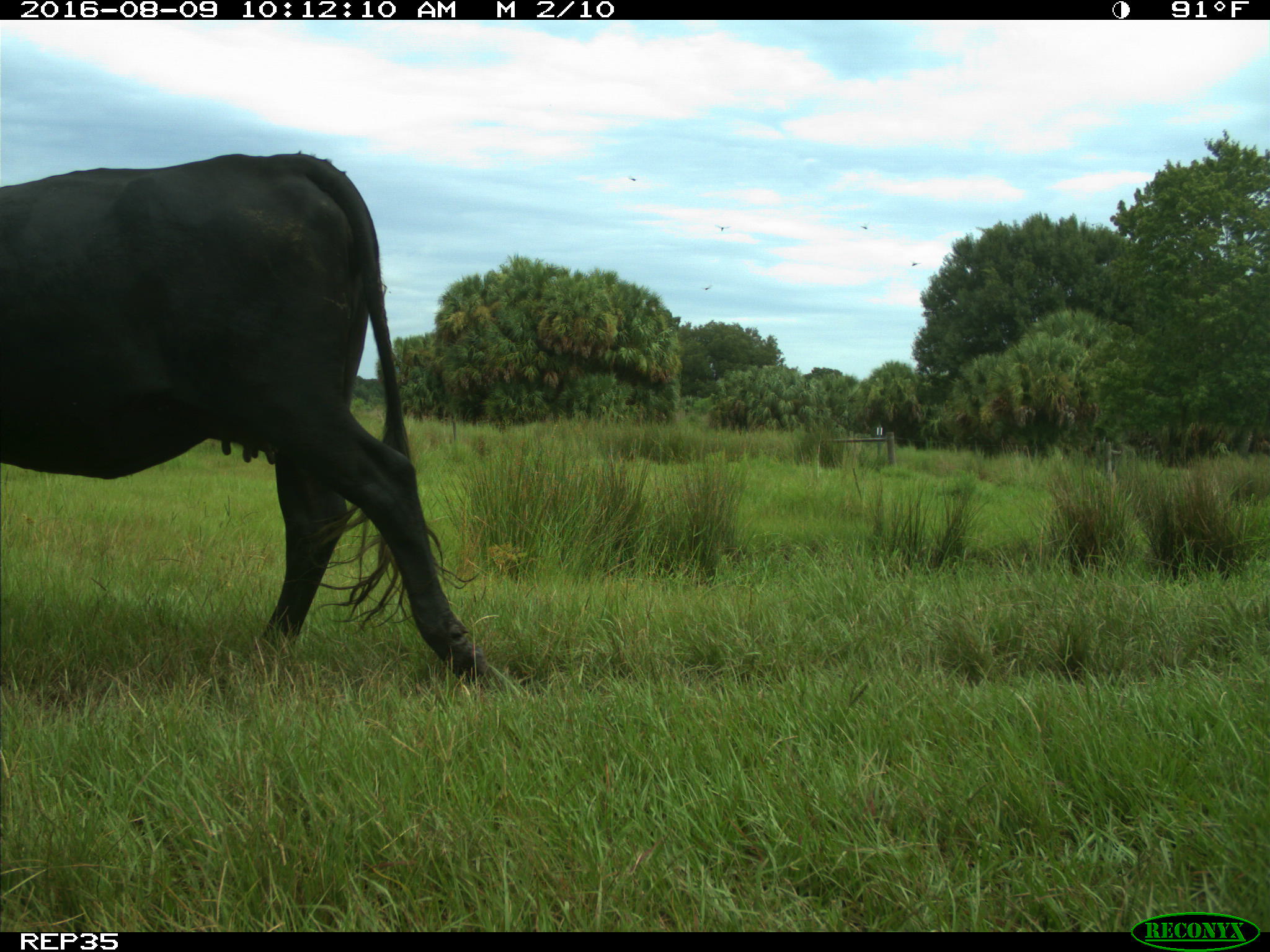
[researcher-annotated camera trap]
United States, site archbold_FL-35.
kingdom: Animalia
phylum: Chordata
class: Mammalia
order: Artiodactyla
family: Bovidae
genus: Bos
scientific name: Bos taurus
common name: domestic cow